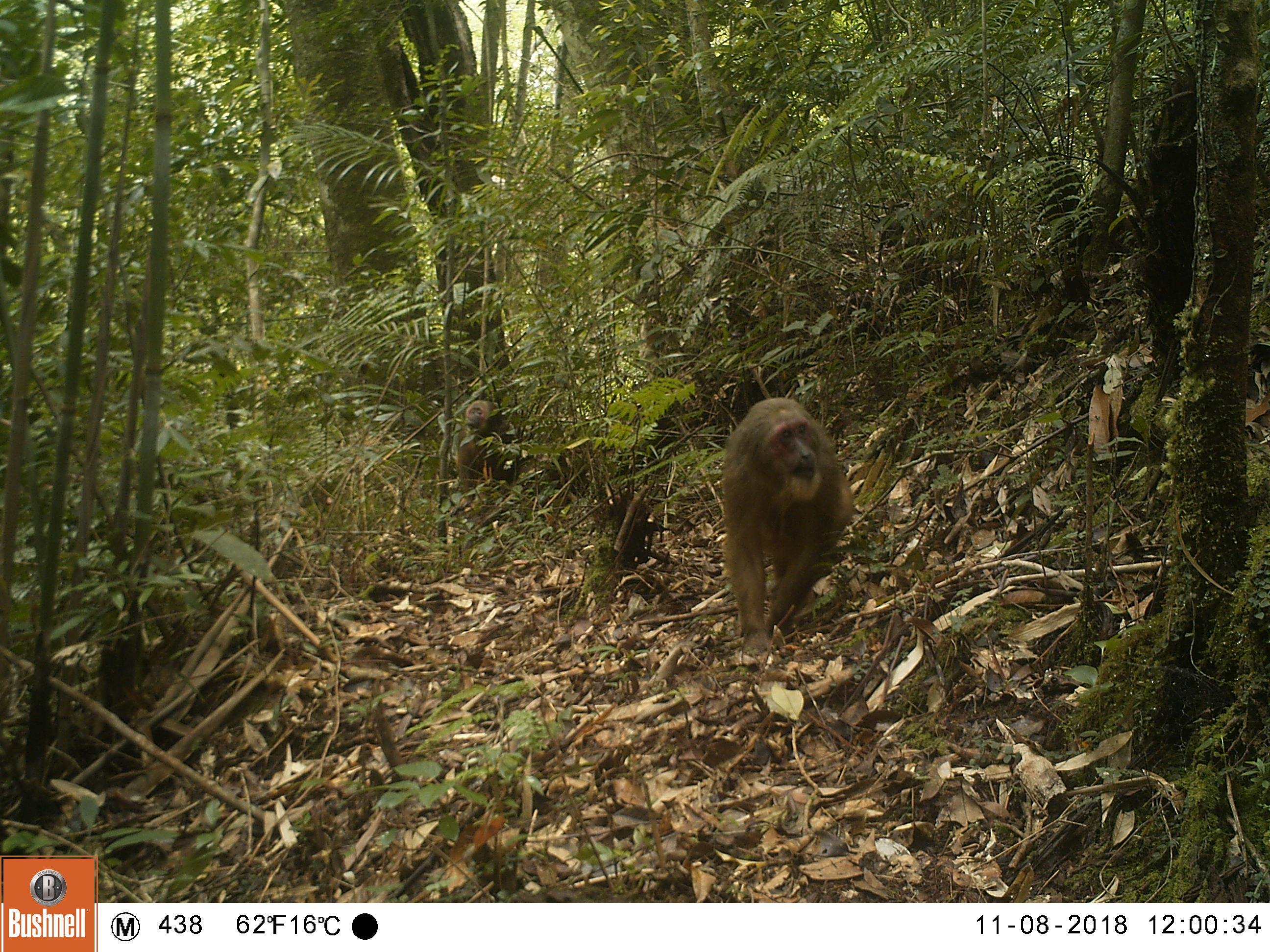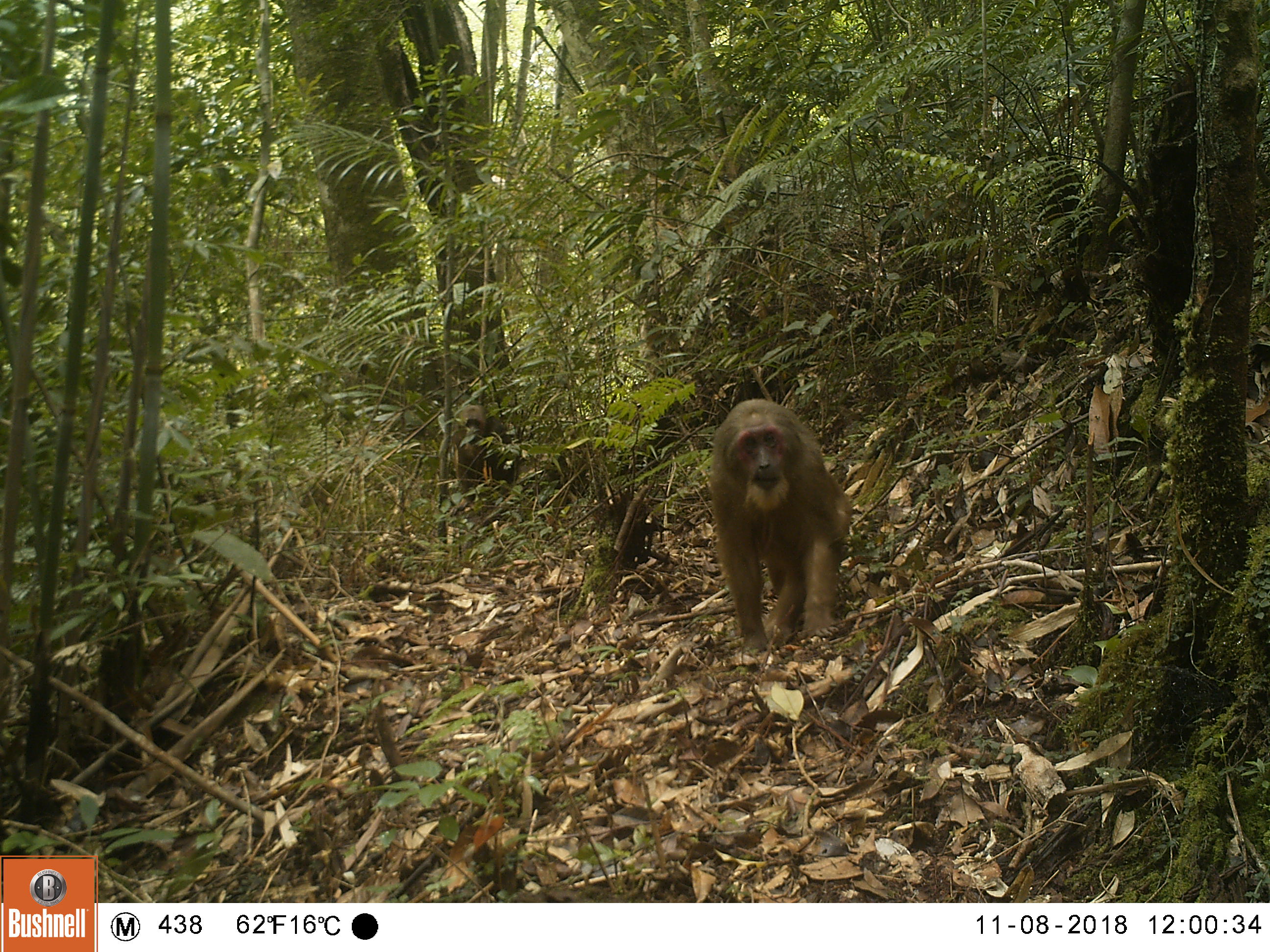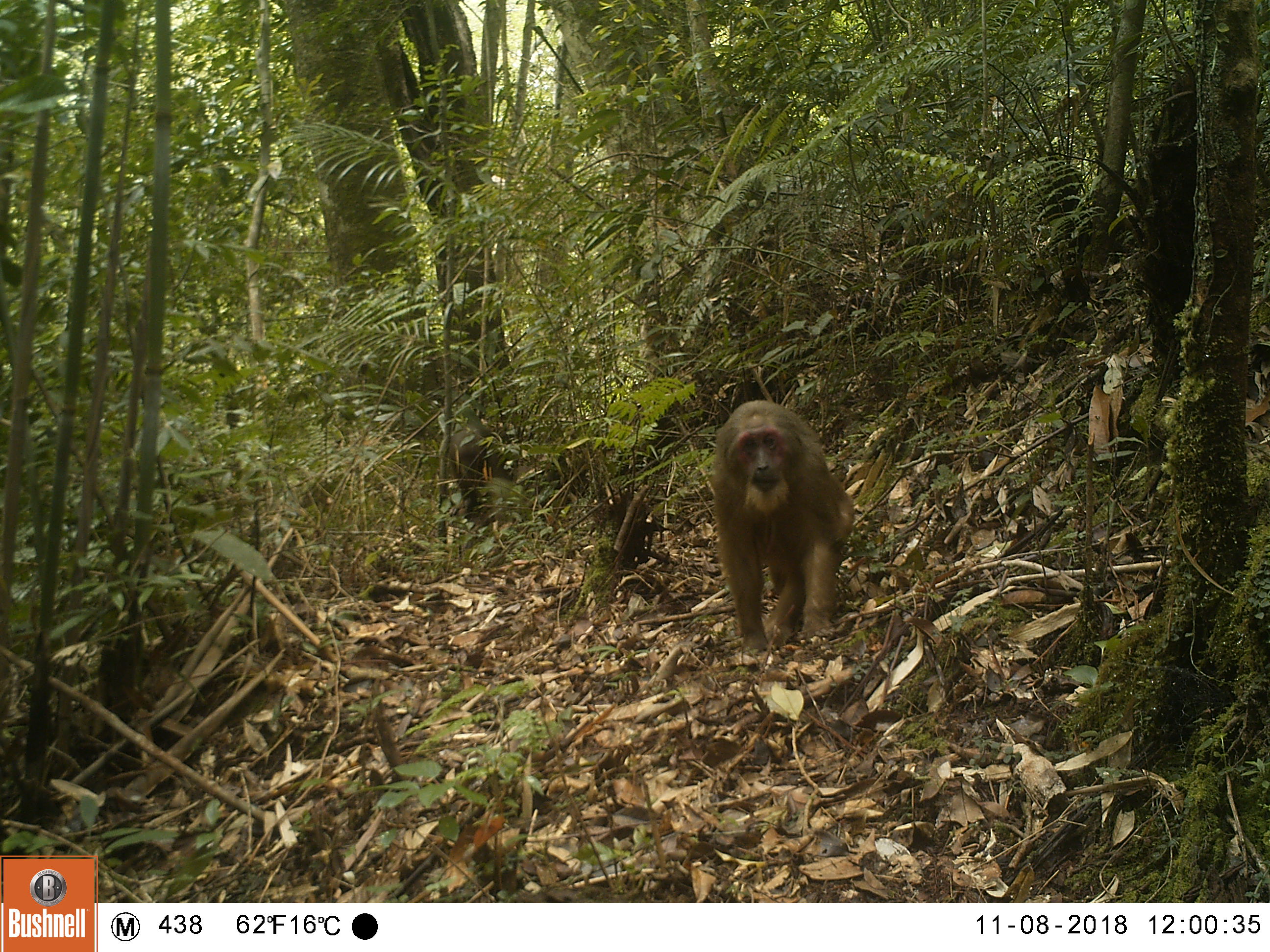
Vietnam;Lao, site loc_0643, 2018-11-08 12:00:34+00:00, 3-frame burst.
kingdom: Animalia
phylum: Chordata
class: Mammalia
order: Primates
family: Cercopithecidae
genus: Macaca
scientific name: Macaca arctoides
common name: stump-tailed macaque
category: stump tailed macaque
Stump tailed macaque (stump-tailed macaque) (Macaca arctoides). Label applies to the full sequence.